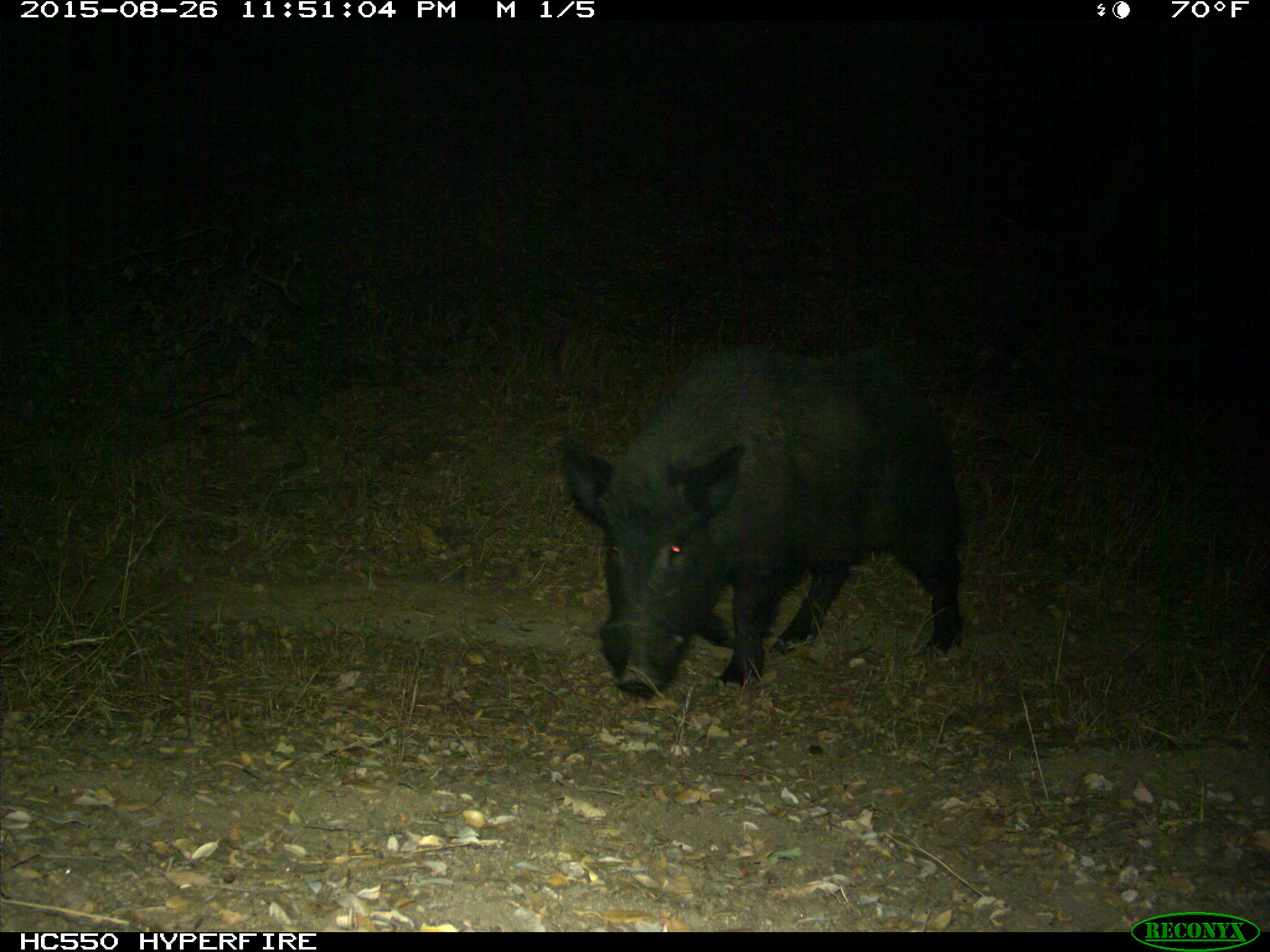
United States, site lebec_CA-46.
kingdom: Animalia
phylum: Chordata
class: Mammalia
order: Artiodactyla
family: Suidae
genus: Sus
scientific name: Sus scrofa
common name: wild boar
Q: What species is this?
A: Sus scrofa (wild boar).